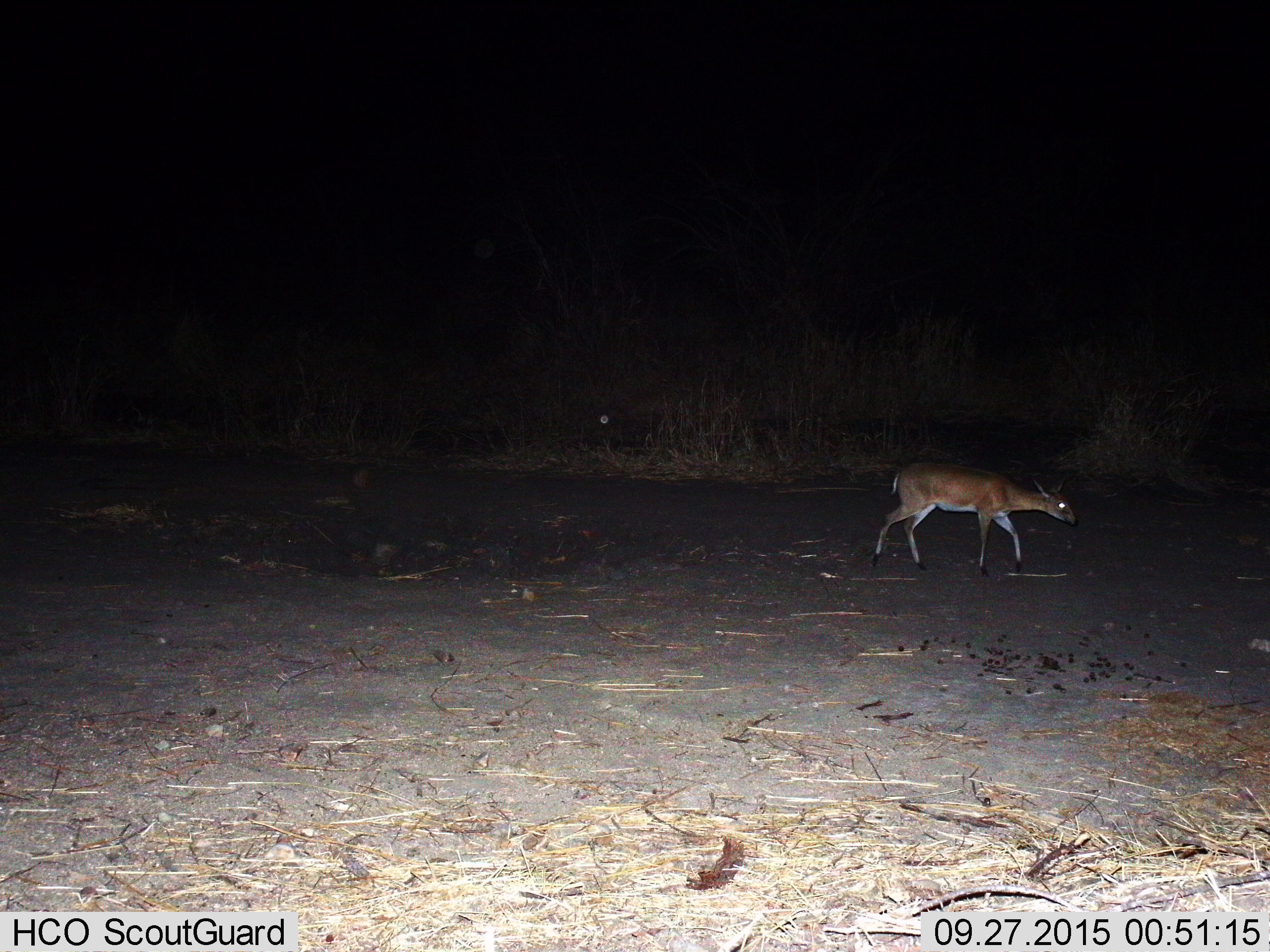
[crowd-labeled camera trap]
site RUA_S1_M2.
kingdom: Animalia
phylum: Chordata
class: Mammalia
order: Artiodactyla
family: Bovidae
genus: Sylvicapra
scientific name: Sylvicapra grimmia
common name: common duiker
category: duikercommongrey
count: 1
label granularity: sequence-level